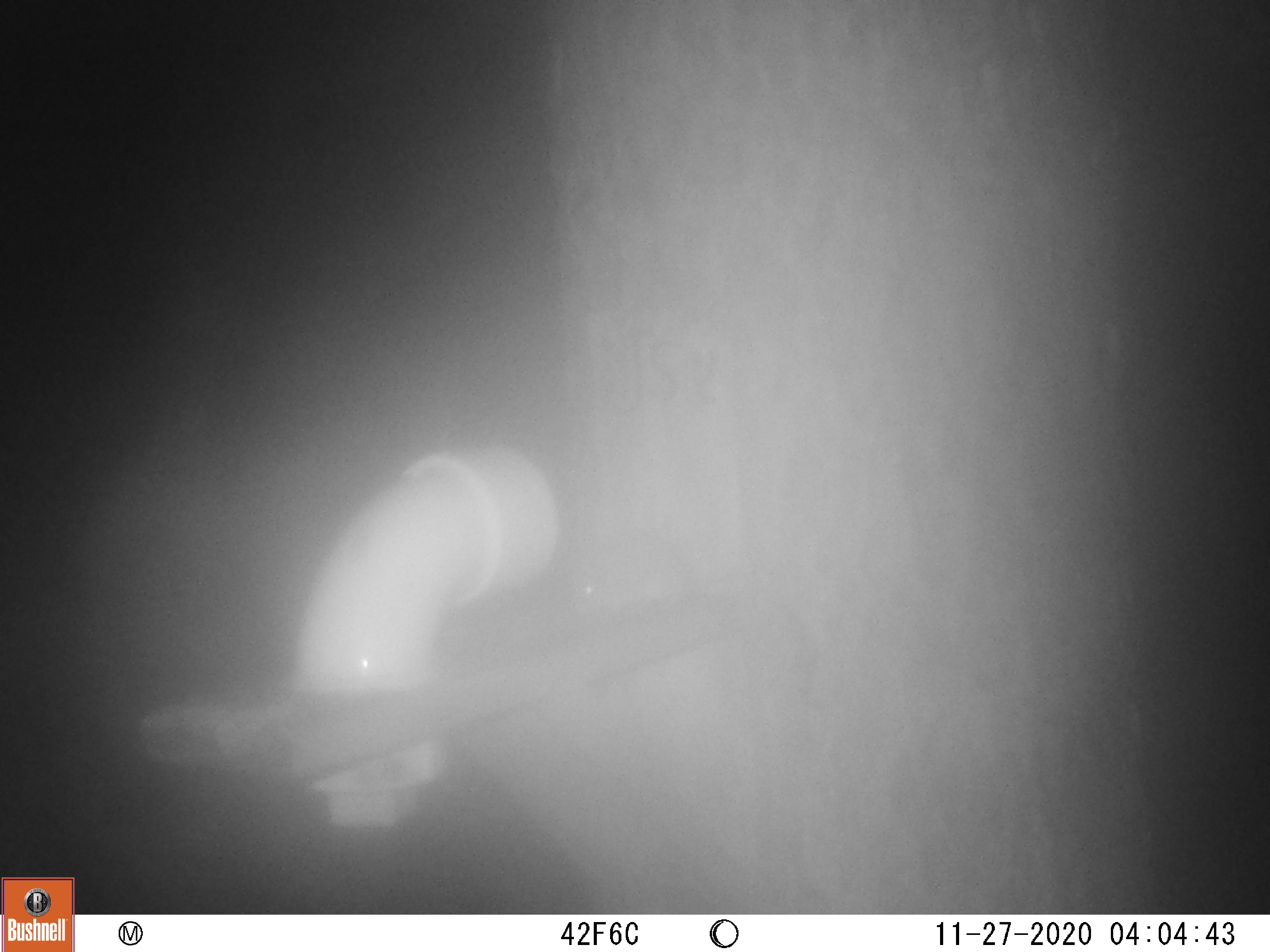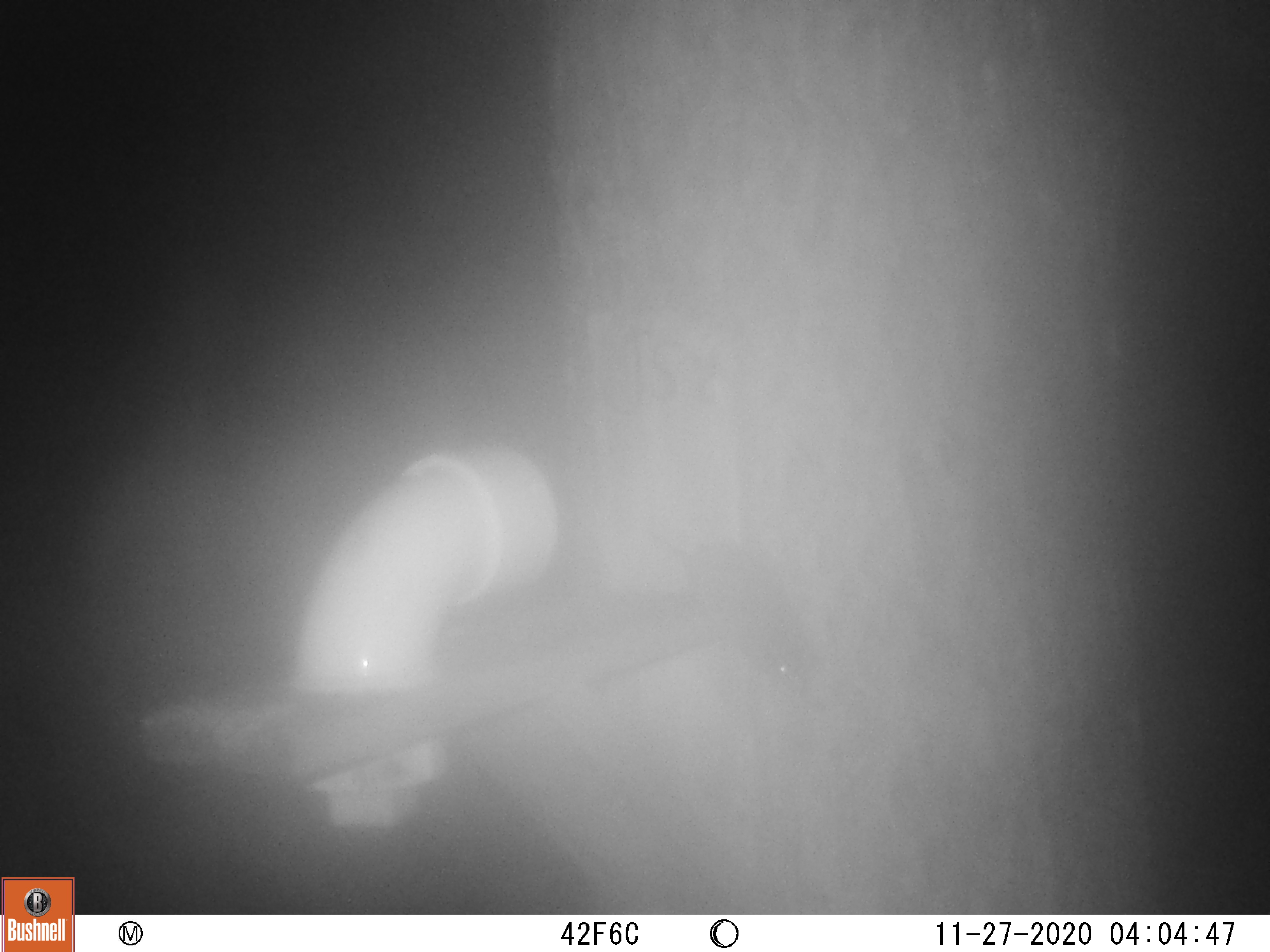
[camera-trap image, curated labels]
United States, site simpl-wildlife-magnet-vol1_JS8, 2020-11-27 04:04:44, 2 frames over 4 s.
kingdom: Animalia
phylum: Chordata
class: Mammalia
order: Rodentia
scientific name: Rodentia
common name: mouse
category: mouse sp.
Mouse sp. (mouse) (Rodentia).